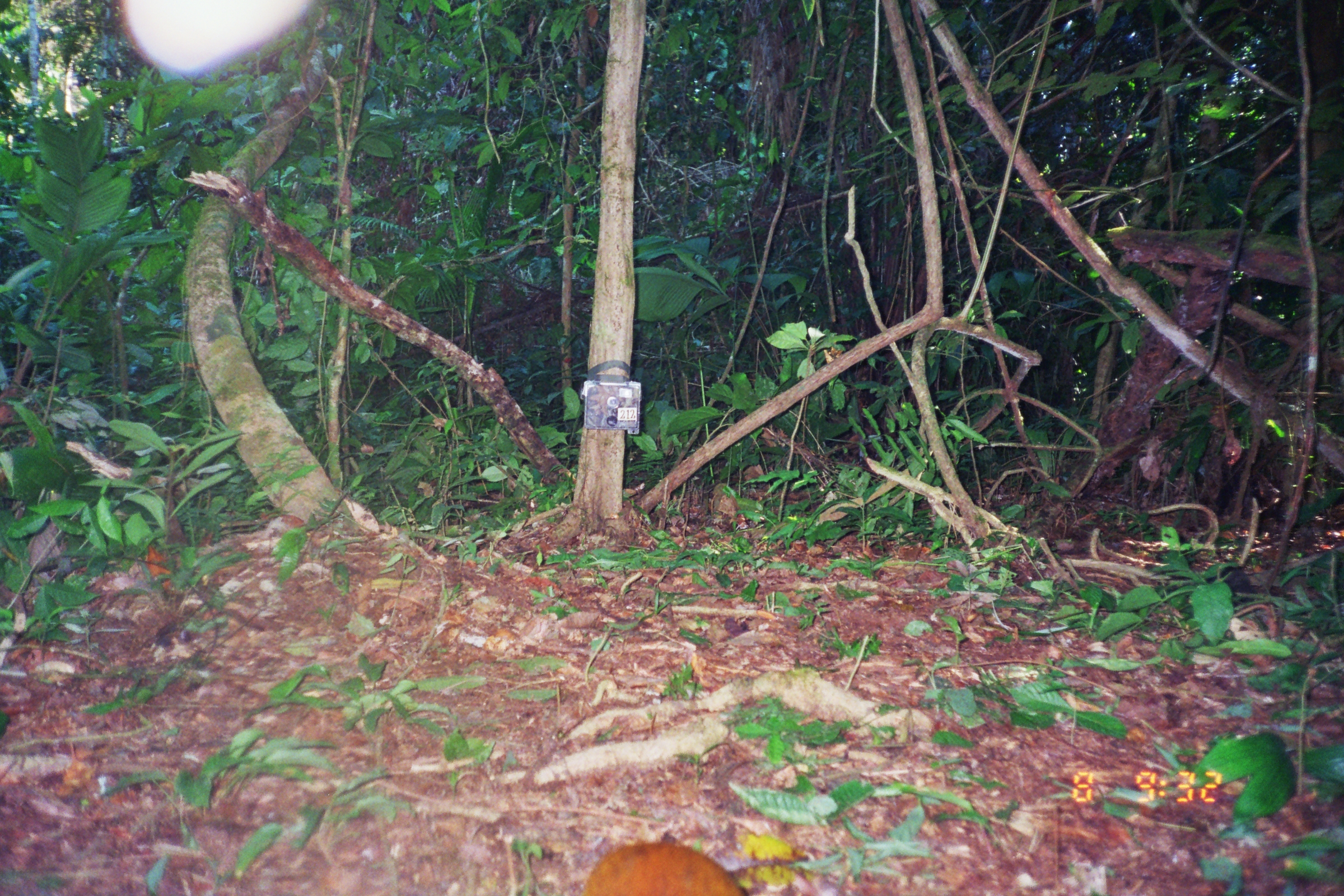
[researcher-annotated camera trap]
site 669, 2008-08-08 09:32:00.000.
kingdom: Animalia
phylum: Chordata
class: Mammalia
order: Rodentia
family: Dasyproctidae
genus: Dasyprocta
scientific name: Dasyprocta punctata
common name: central american agouti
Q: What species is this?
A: Dasyprocta punctata (central american agouti).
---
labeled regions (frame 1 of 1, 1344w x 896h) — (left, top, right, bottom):
dasyprocta punctata: (580, 840, 747, 896)